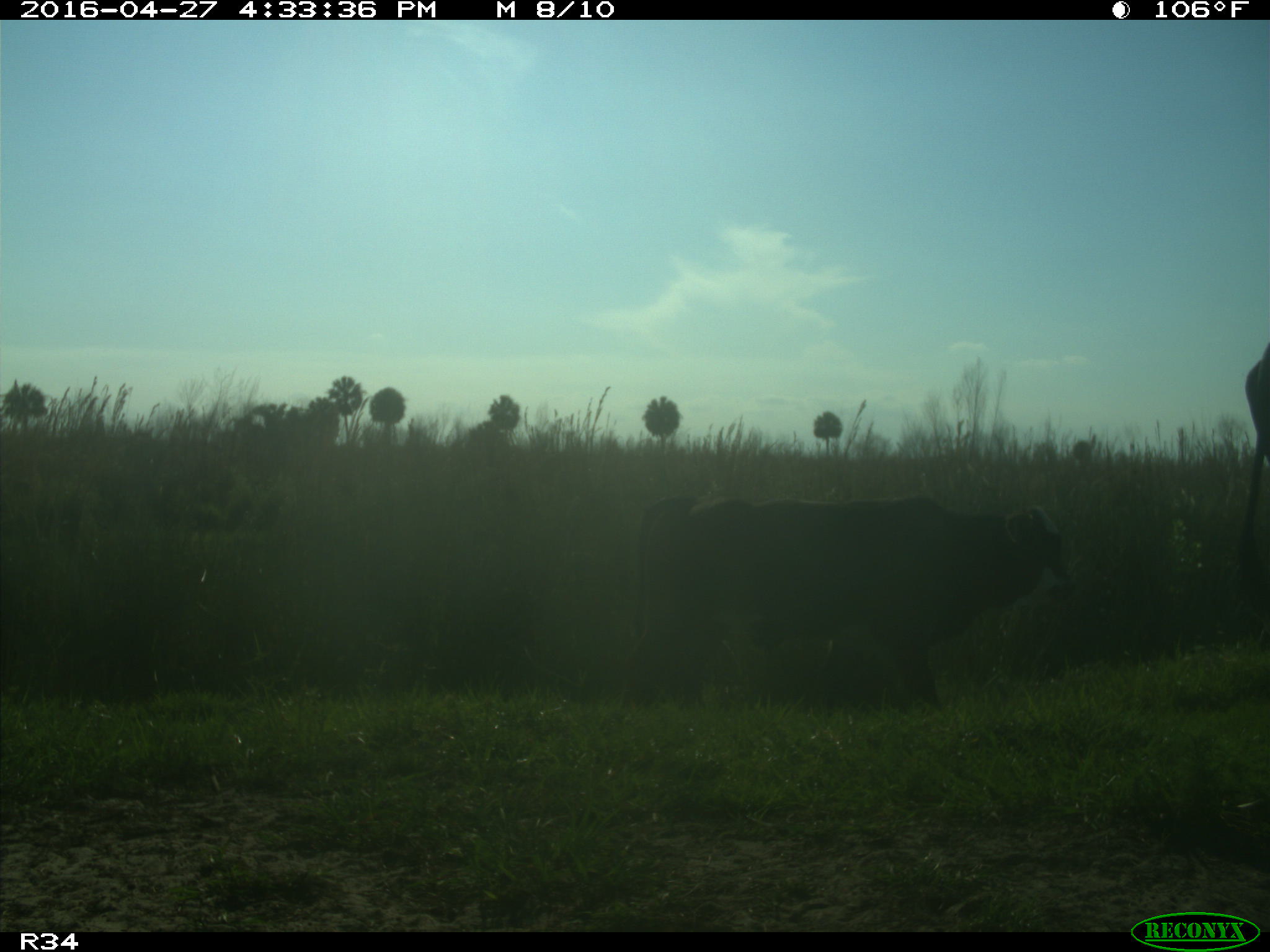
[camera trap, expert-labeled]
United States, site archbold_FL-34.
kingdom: Animalia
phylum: Chordata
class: Mammalia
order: Artiodactyla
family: Bovidae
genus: Bos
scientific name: Bos taurus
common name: domestic cow